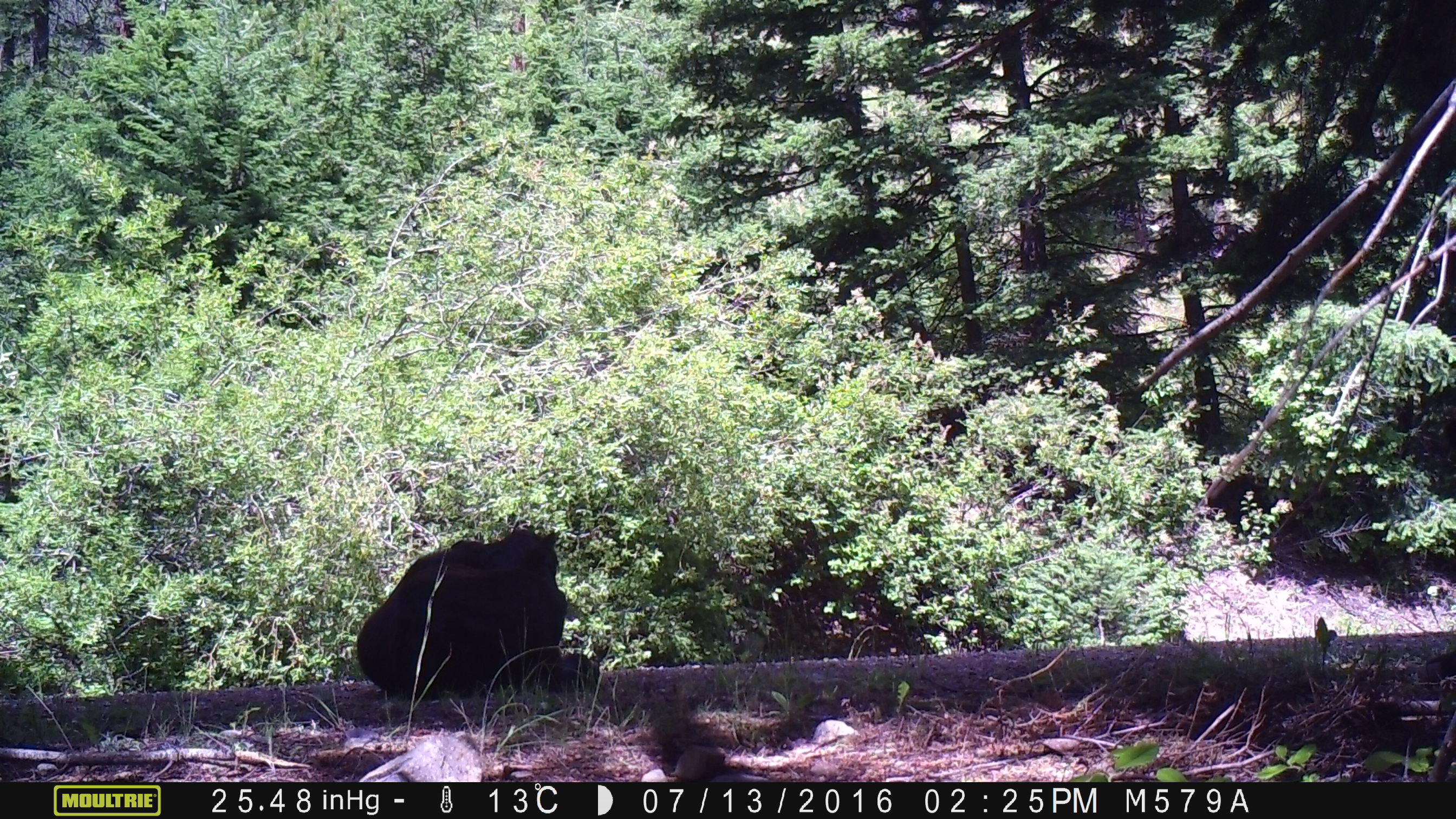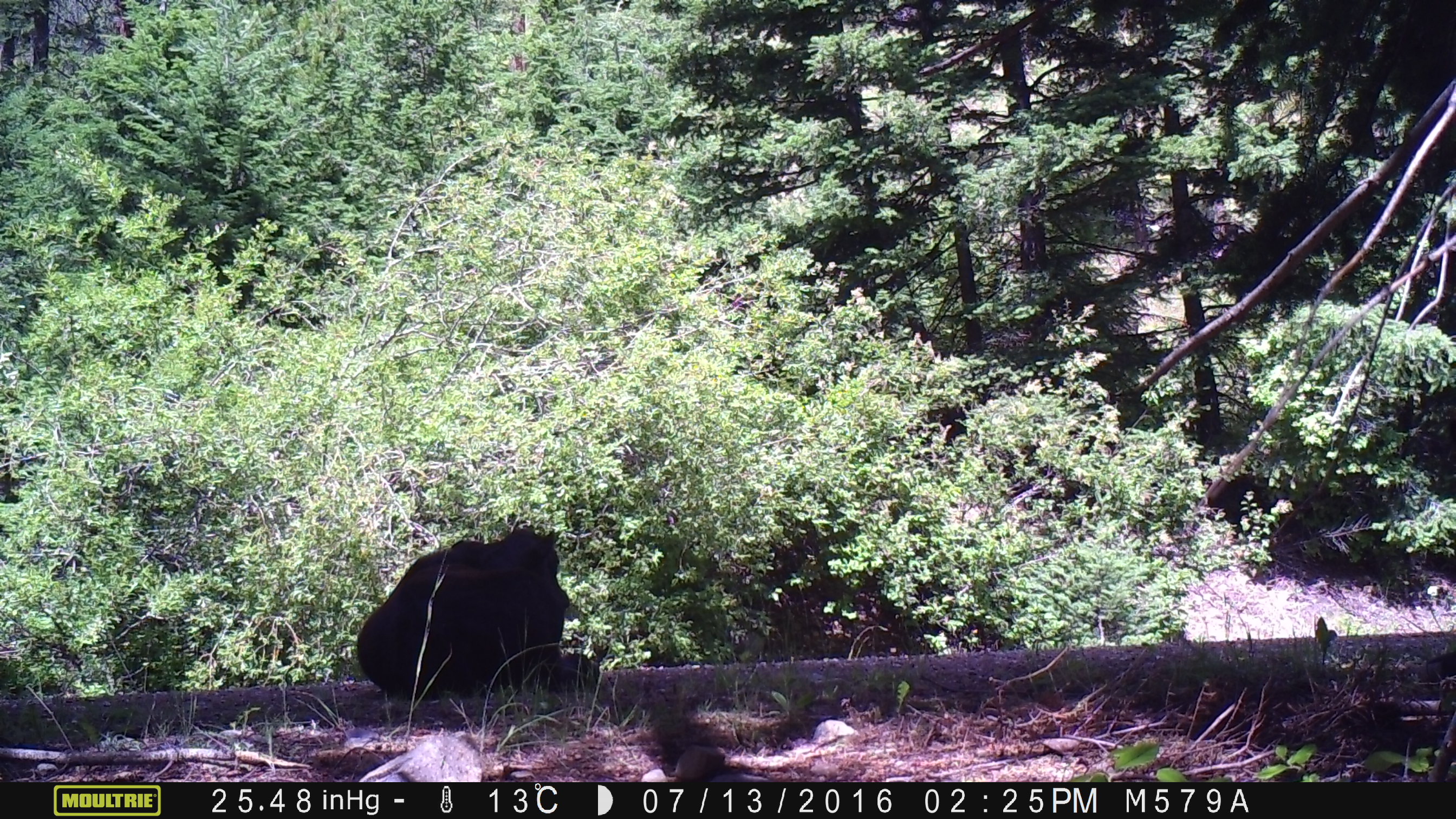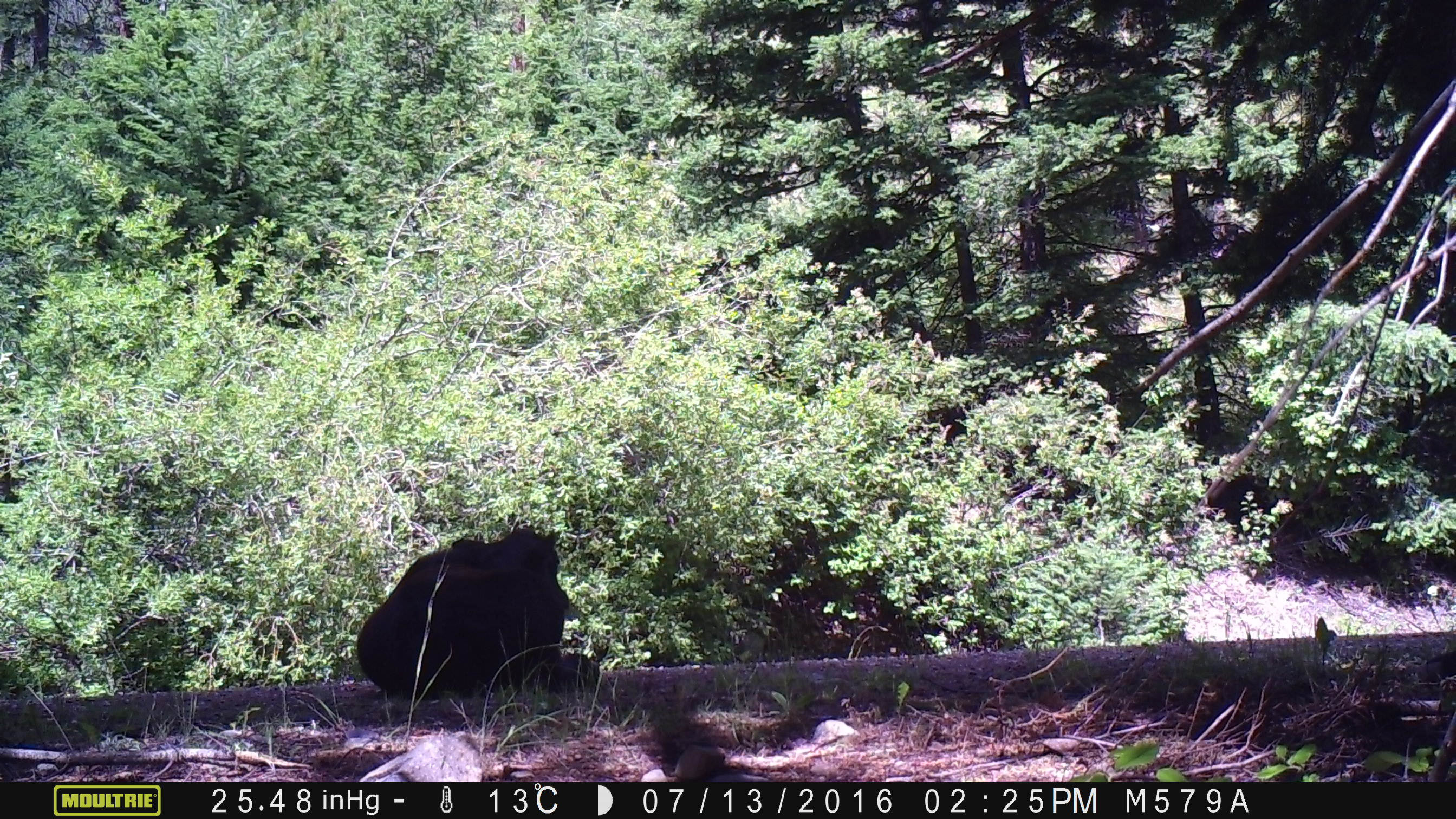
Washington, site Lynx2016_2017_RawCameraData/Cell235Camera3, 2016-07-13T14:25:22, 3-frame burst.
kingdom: Animalia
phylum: Chordata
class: Mammalia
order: Artiodactyla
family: Bovidae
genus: Bos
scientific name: Bos taurus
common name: domestic cattle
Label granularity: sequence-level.